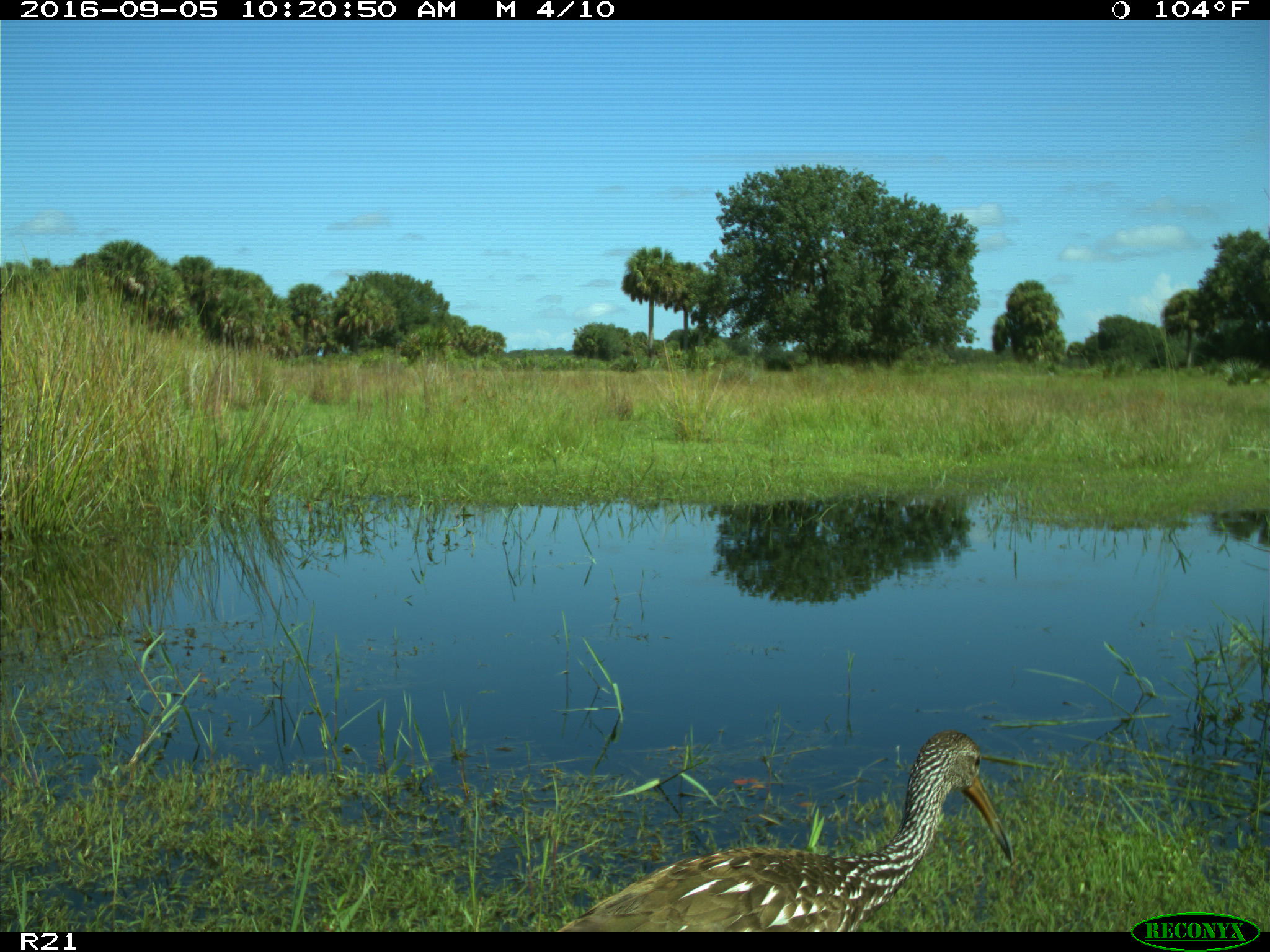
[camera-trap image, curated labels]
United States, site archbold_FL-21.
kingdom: Animalia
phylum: Chordata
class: Aves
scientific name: Aves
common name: birds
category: unidentified bird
Unidentified bird (birds) (Aves).